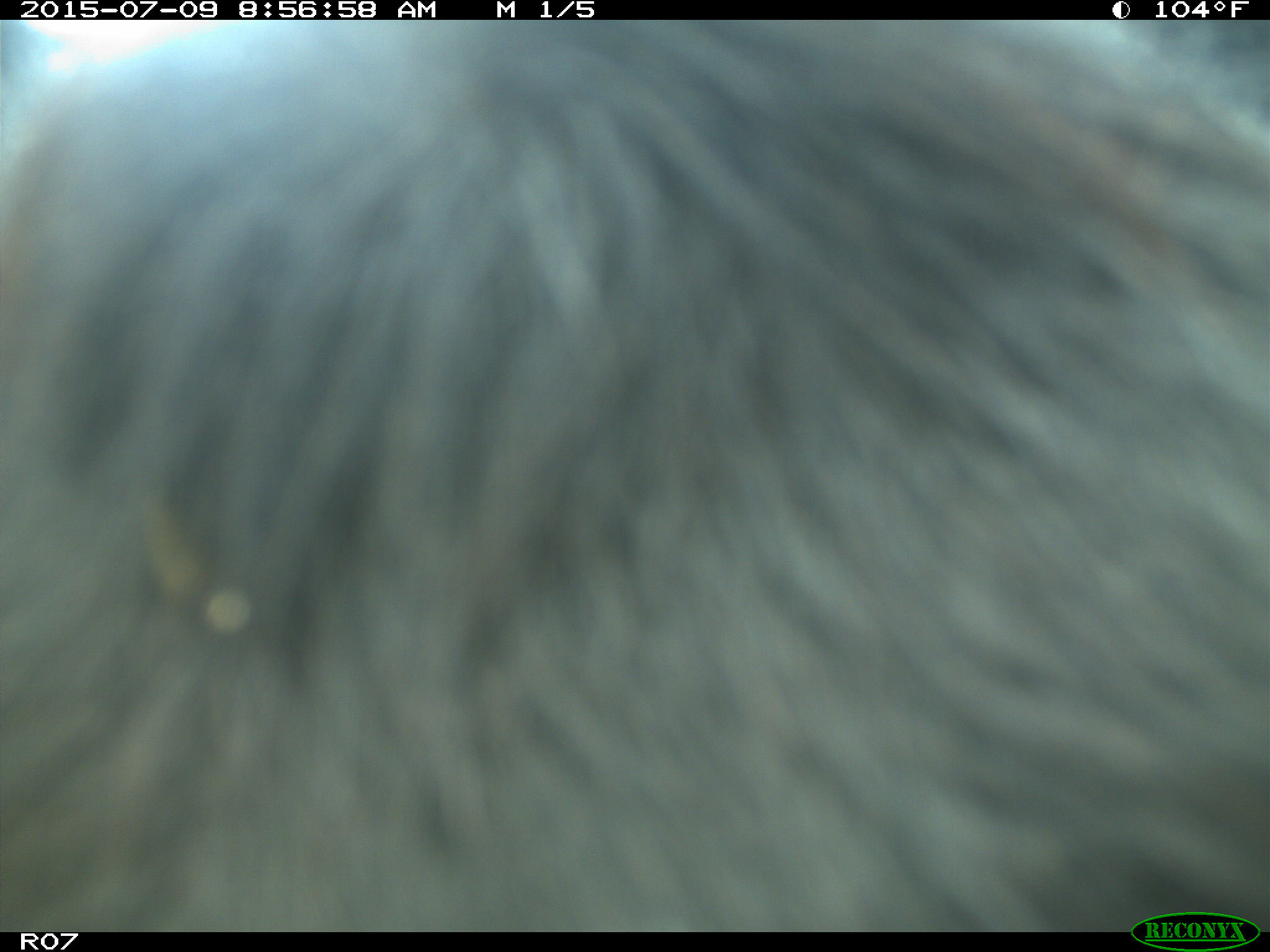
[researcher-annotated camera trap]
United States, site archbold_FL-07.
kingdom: Animalia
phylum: Chordata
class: Mammalia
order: Artiodactyla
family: Bovidae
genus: Bos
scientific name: Bos taurus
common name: domestic cow